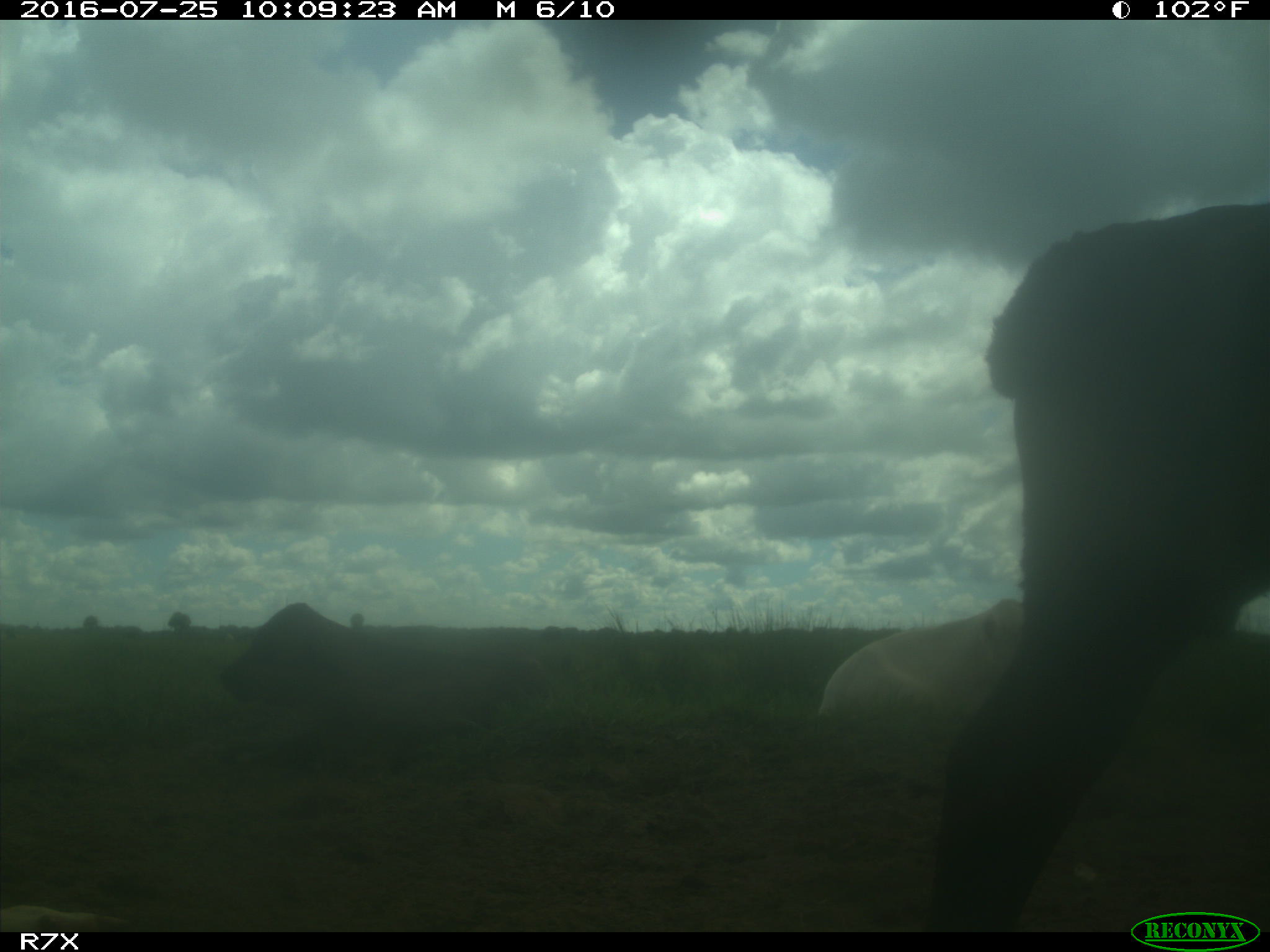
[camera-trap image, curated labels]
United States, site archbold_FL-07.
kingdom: Animalia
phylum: Chordata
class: Mammalia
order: Artiodactyla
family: Bovidae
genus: Bos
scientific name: Bos taurus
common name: domestic cow